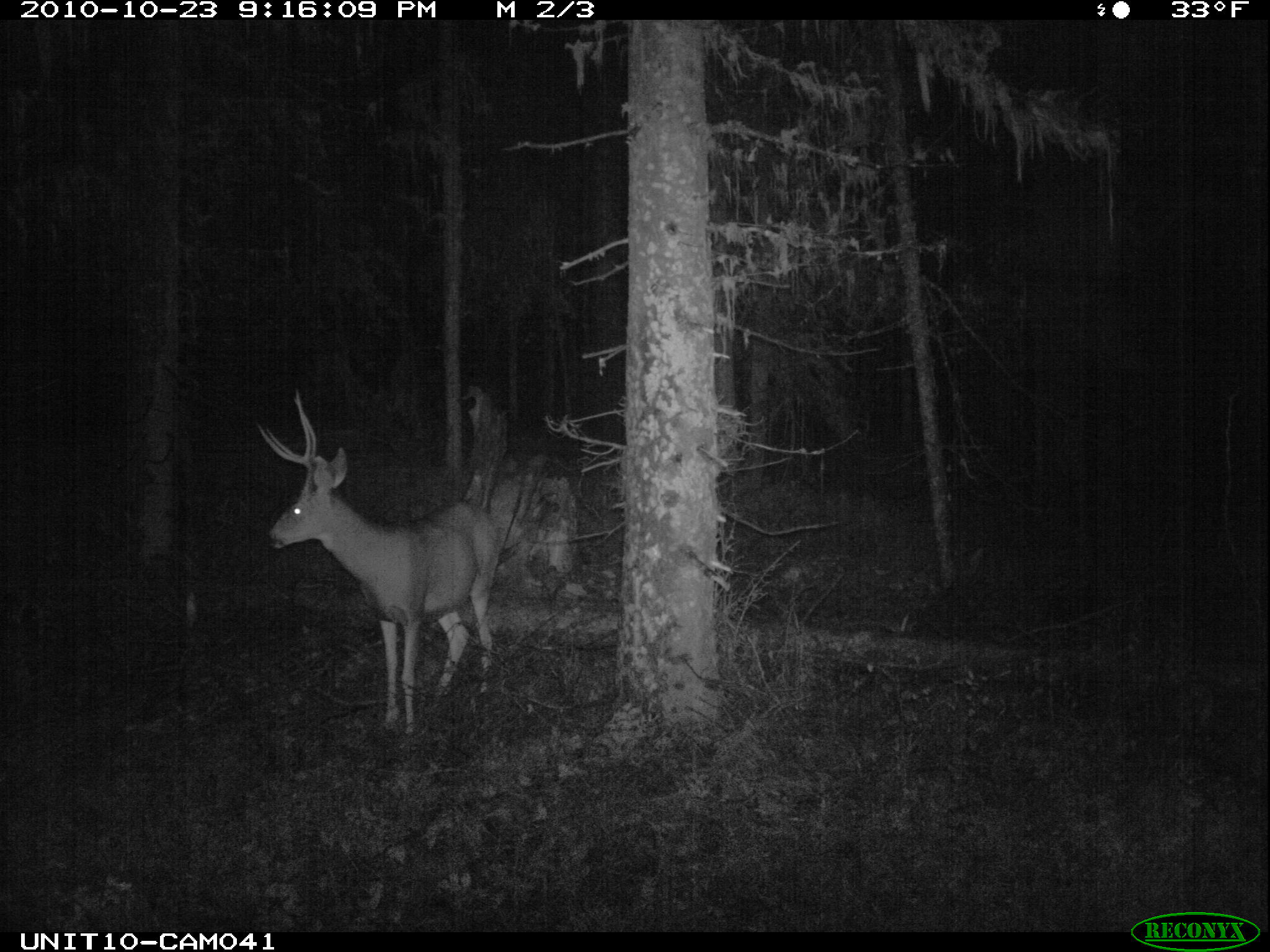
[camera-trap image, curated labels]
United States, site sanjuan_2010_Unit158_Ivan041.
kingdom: Animalia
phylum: Chordata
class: Mammalia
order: Artiodactyla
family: Cervidae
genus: Odocoileus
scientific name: Odocoileus hemionus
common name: mule deer